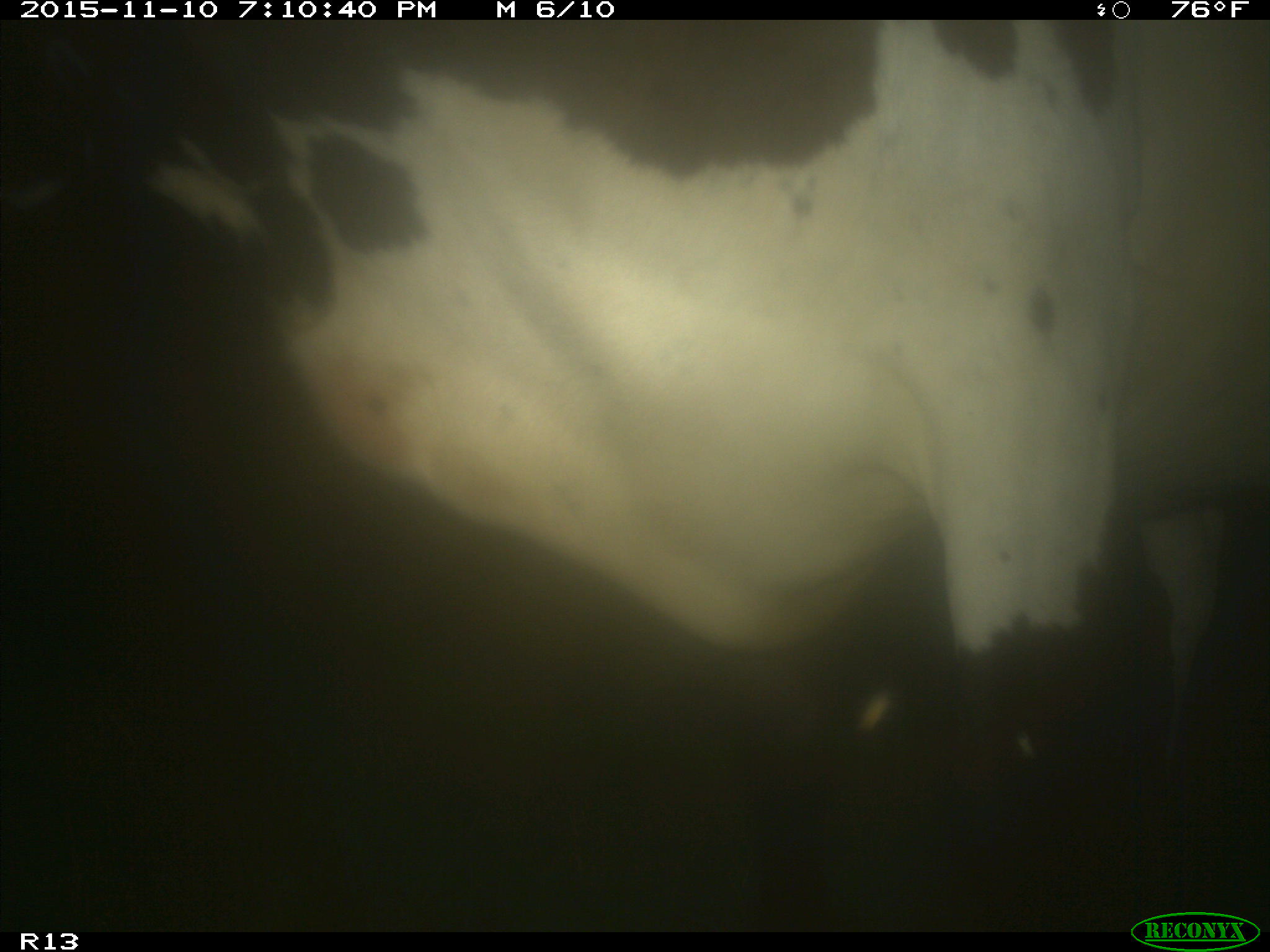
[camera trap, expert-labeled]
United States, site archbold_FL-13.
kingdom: Animalia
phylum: Chordata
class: Mammalia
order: Artiodactyla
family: Bovidae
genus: Bos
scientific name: Bos taurus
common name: domestic cow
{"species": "Bos taurus (domestic cow)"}